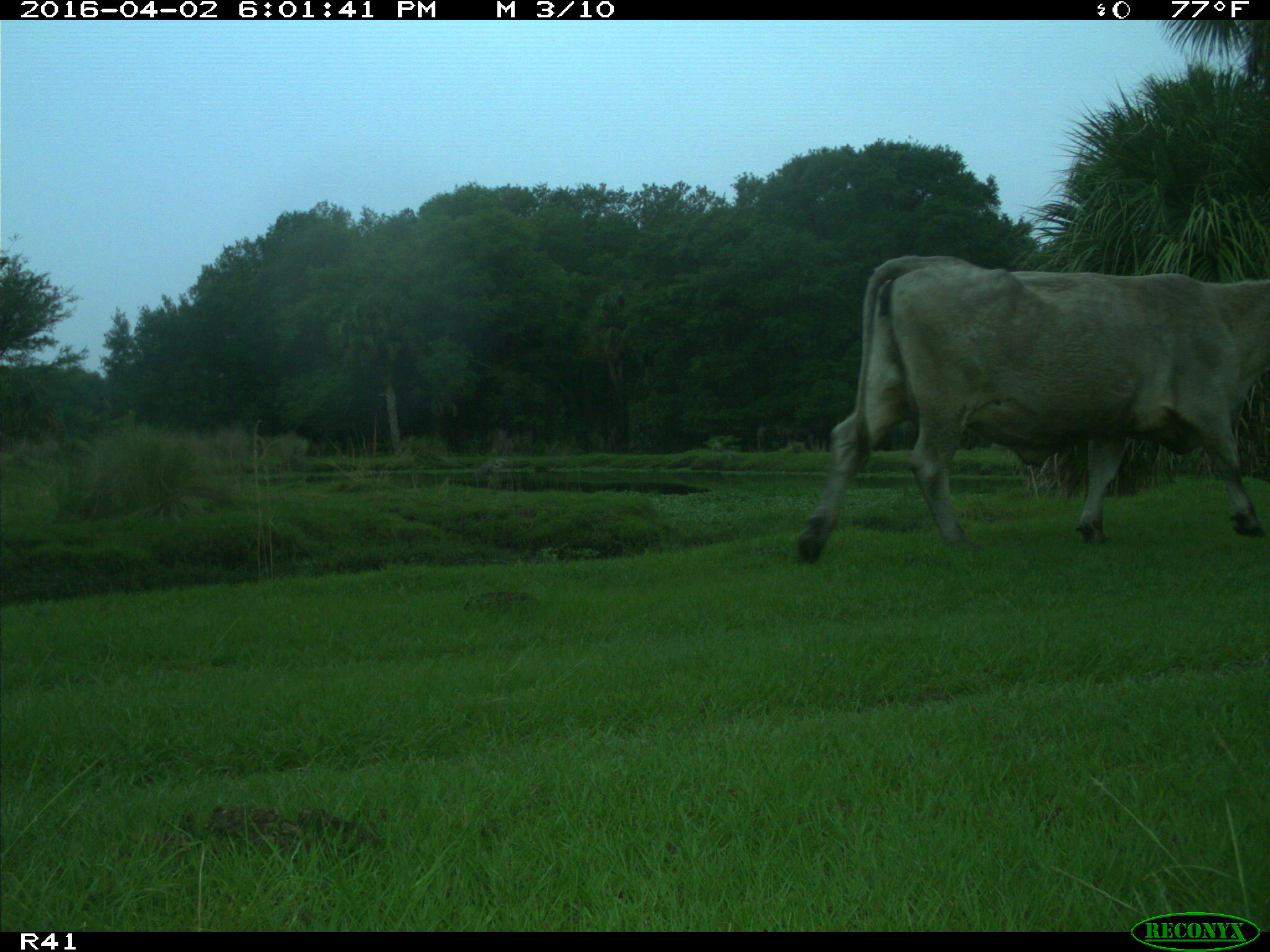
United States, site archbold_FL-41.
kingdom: Animalia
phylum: Chordata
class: Mammalia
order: Artiodactyla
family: Bovidae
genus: Bos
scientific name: Bos taurus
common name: domestic cow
Bos taurus (domestic cow).